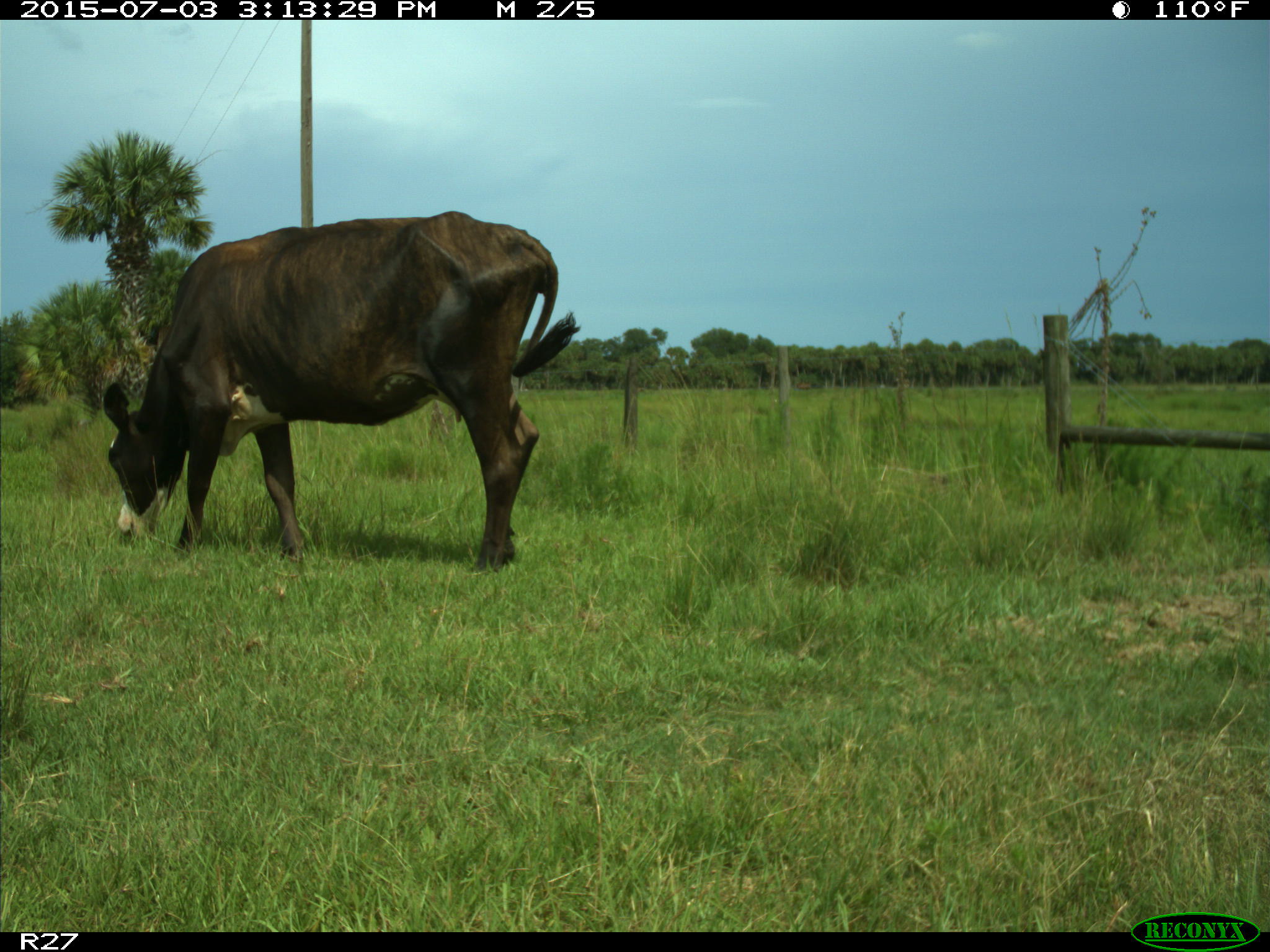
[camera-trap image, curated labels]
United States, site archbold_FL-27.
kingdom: Animalia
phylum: Chordata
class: Mammalia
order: Artiodactyla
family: Bovidae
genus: Bos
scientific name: Bos taurus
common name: domestic cow